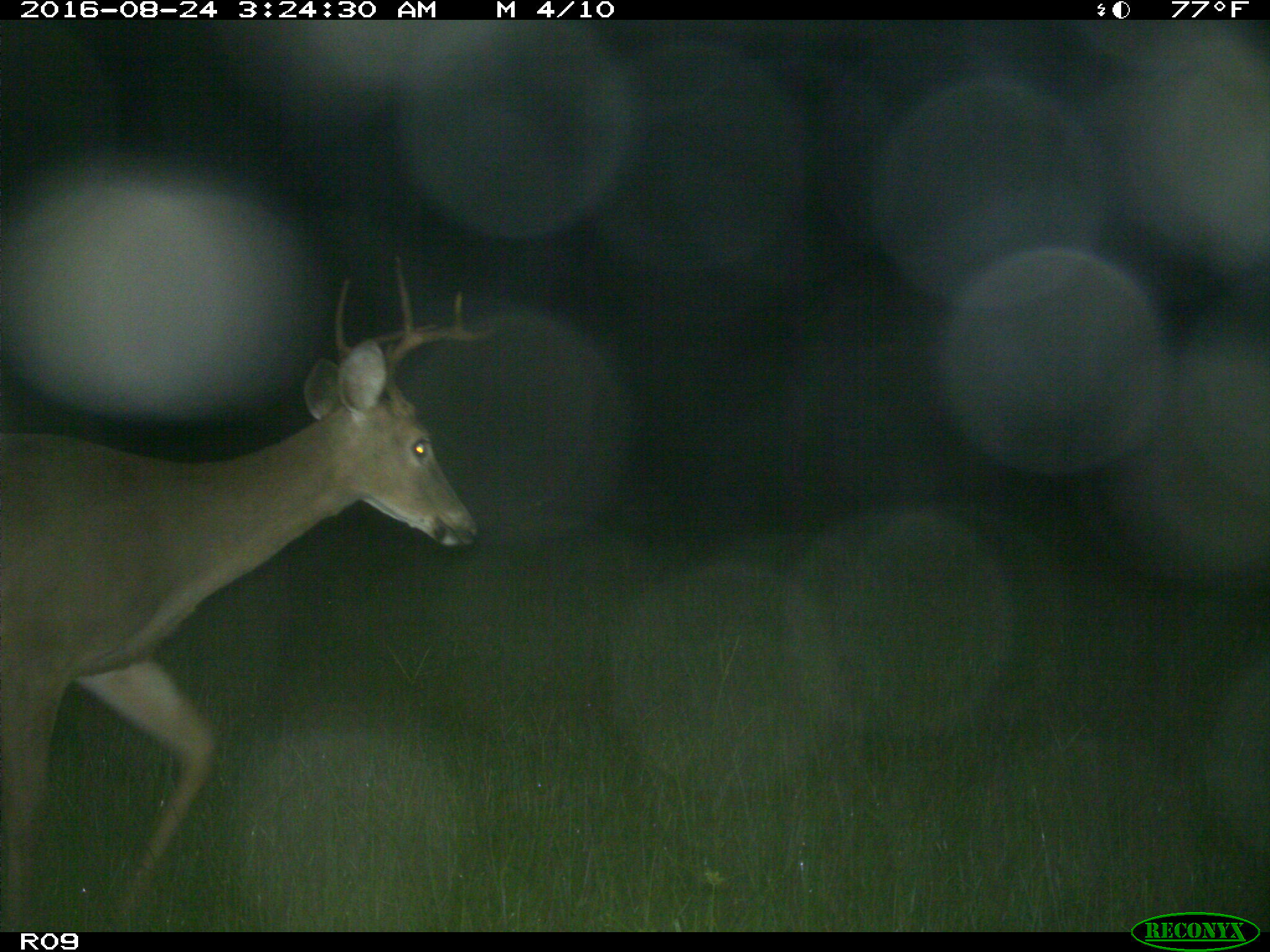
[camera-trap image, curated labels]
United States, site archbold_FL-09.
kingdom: Animalia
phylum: Chordata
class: Mammalia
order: Artiodactyla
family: Cervidae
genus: Odocoileus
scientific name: Odocoileus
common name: deer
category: unidentified deer